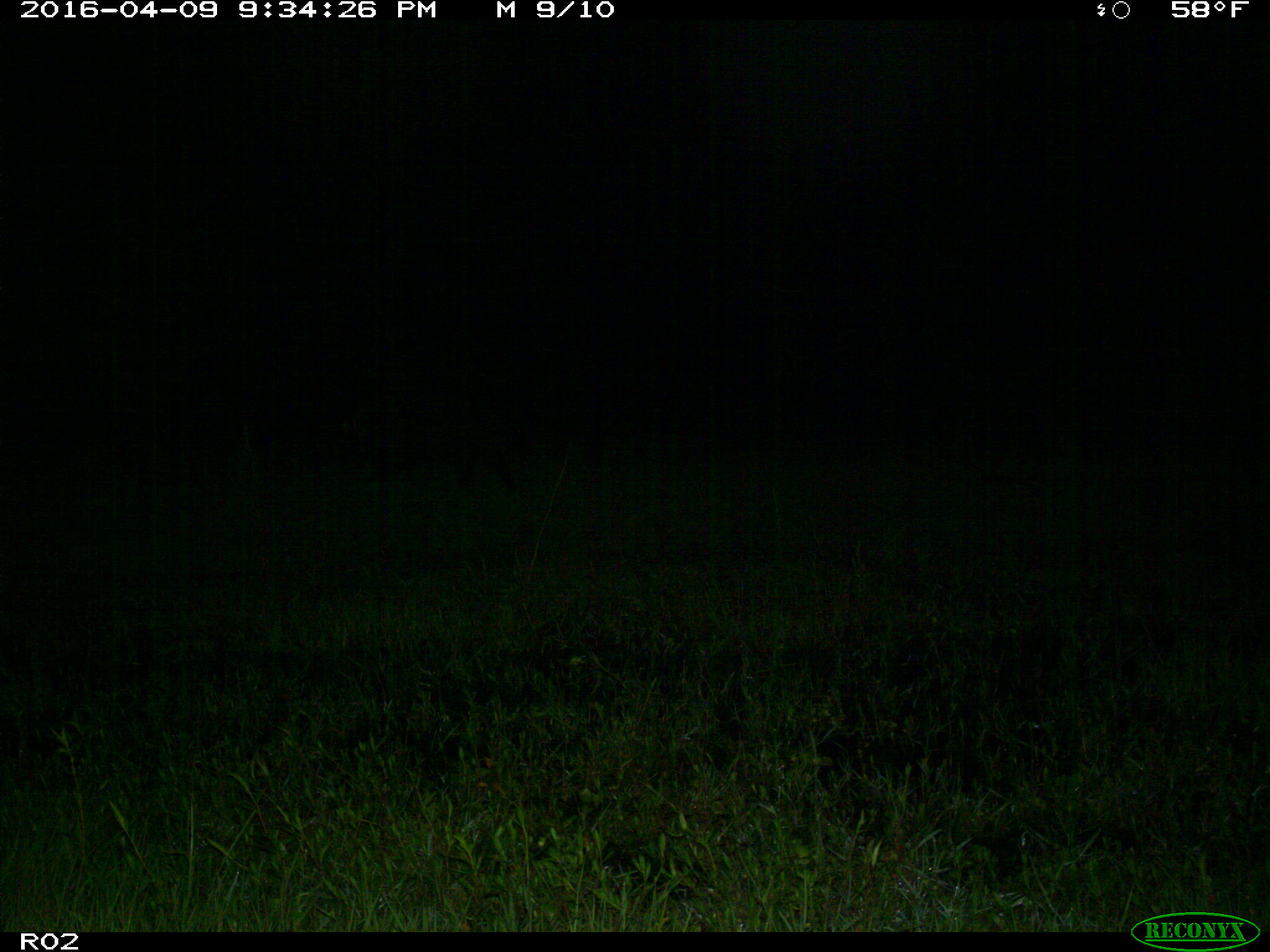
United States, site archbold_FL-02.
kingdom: Animalia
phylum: Chordata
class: Mammalia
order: Artiodactyla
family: Suidae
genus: Sus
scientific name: Sus scrofa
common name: wild boar